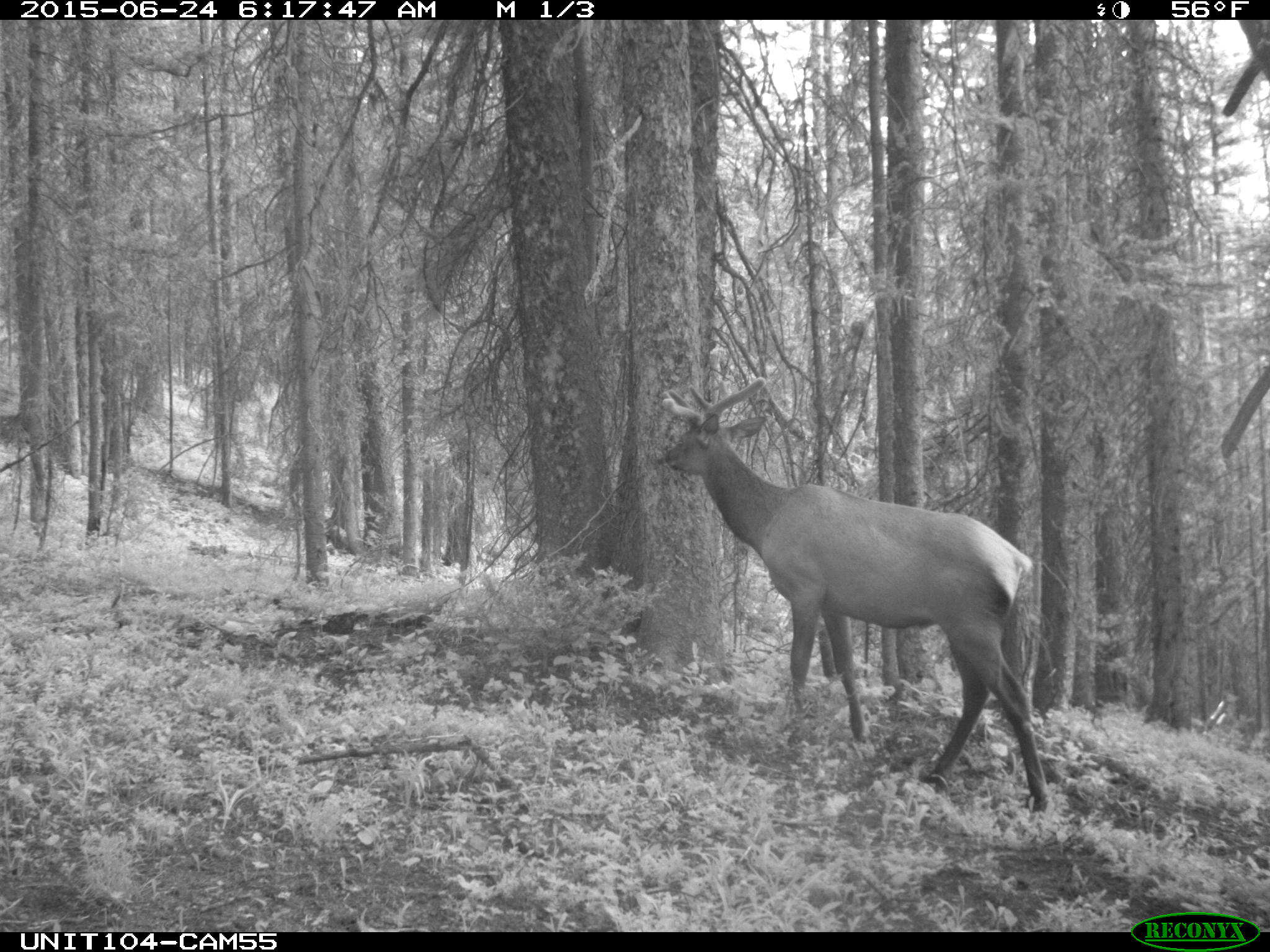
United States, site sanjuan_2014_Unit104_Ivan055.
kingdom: Animalia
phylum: Chordata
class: Mammalia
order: Artiodactyla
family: Cervidae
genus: Cervus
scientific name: Cervus elaphus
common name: red deer